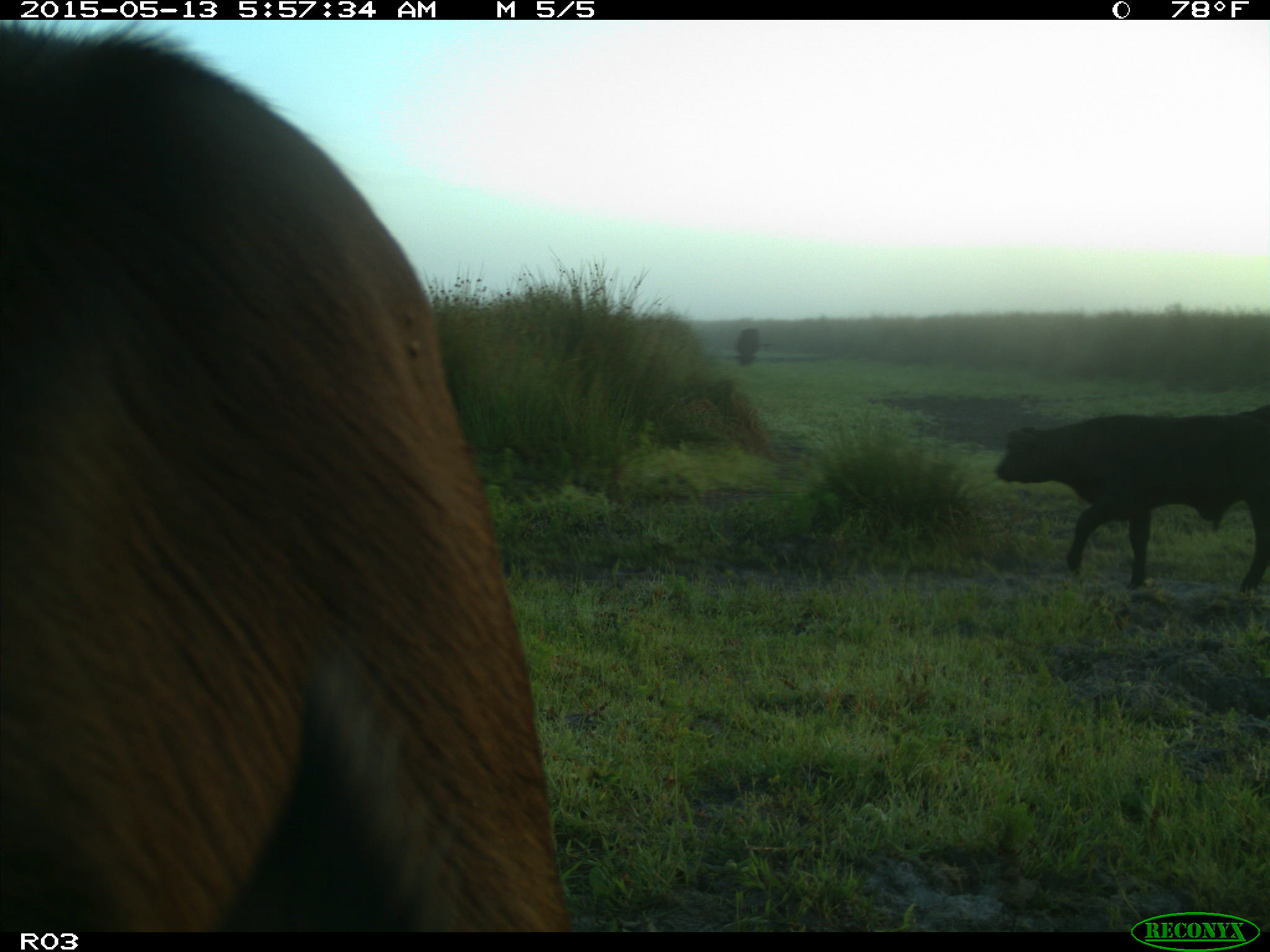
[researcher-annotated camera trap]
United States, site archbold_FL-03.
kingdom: Animalia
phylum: Chordata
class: Mammalia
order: Artiodactyla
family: Bovidae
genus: Bos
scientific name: Bos taurus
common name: domestic cow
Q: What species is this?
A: Bos taurus (domestic cow).